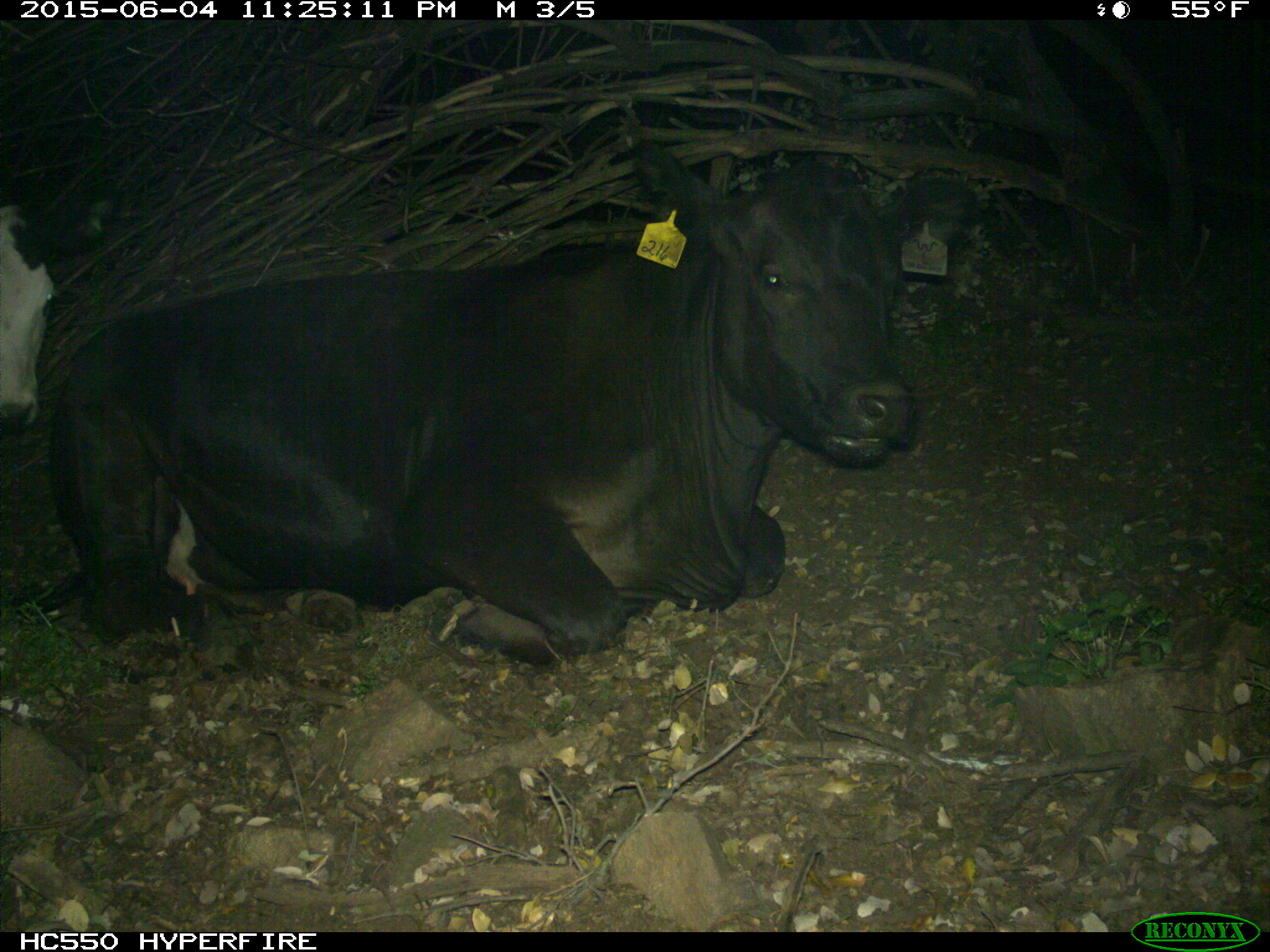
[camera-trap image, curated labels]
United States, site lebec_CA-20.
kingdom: Animalia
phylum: Chordata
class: Mammalia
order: Artiodactyla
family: Bovidae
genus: Bos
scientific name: Bos taurus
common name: domestic cow